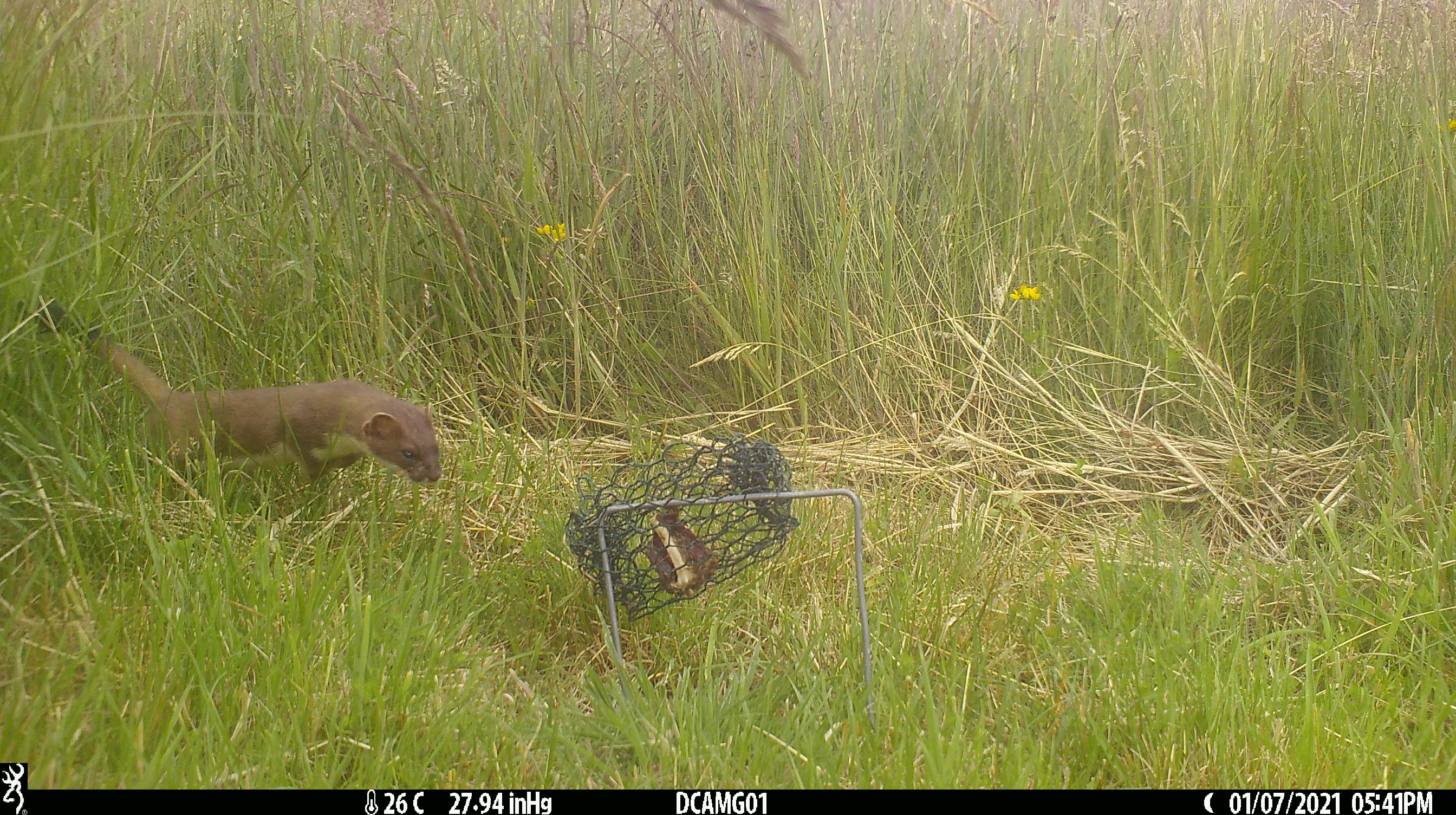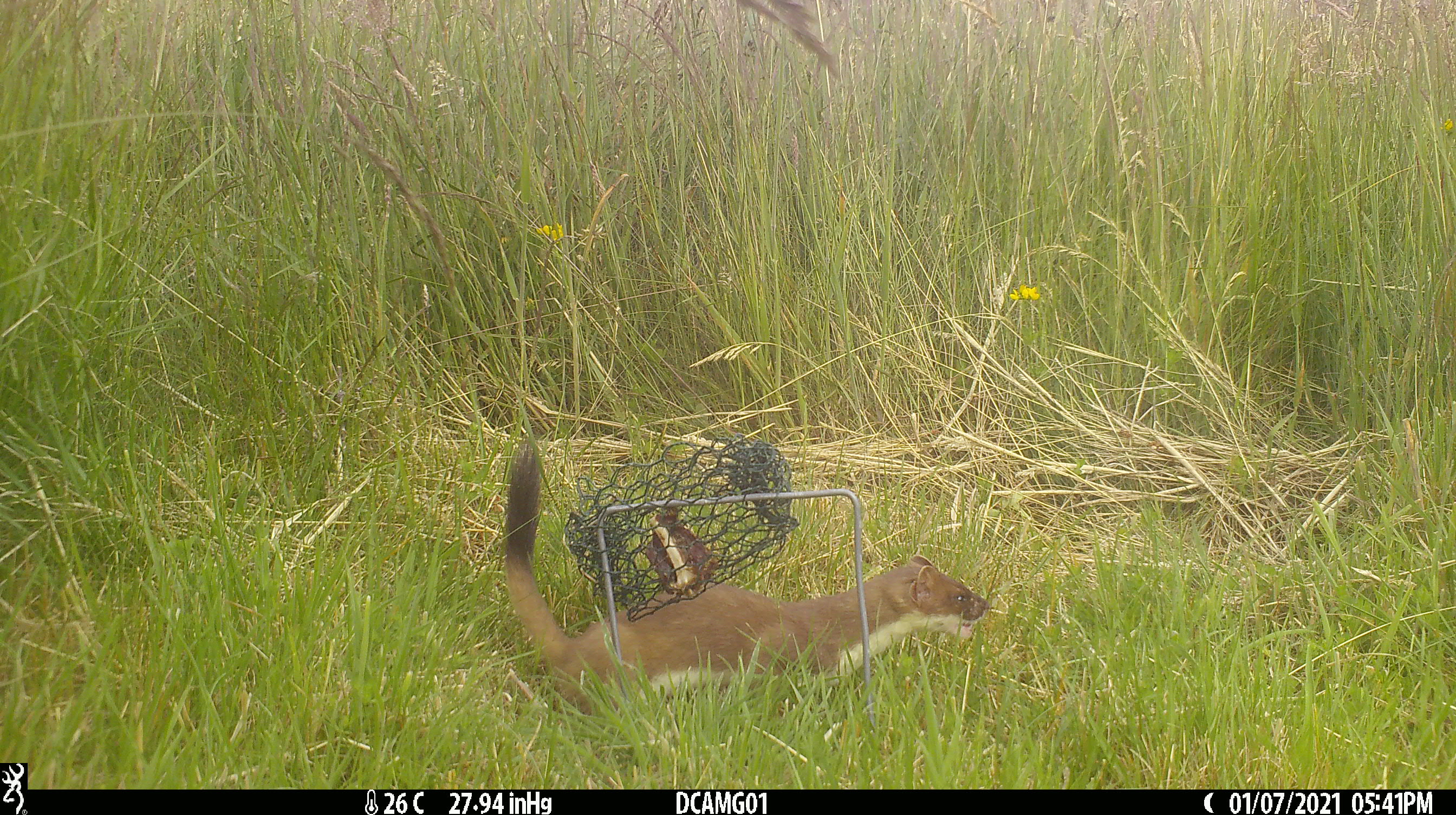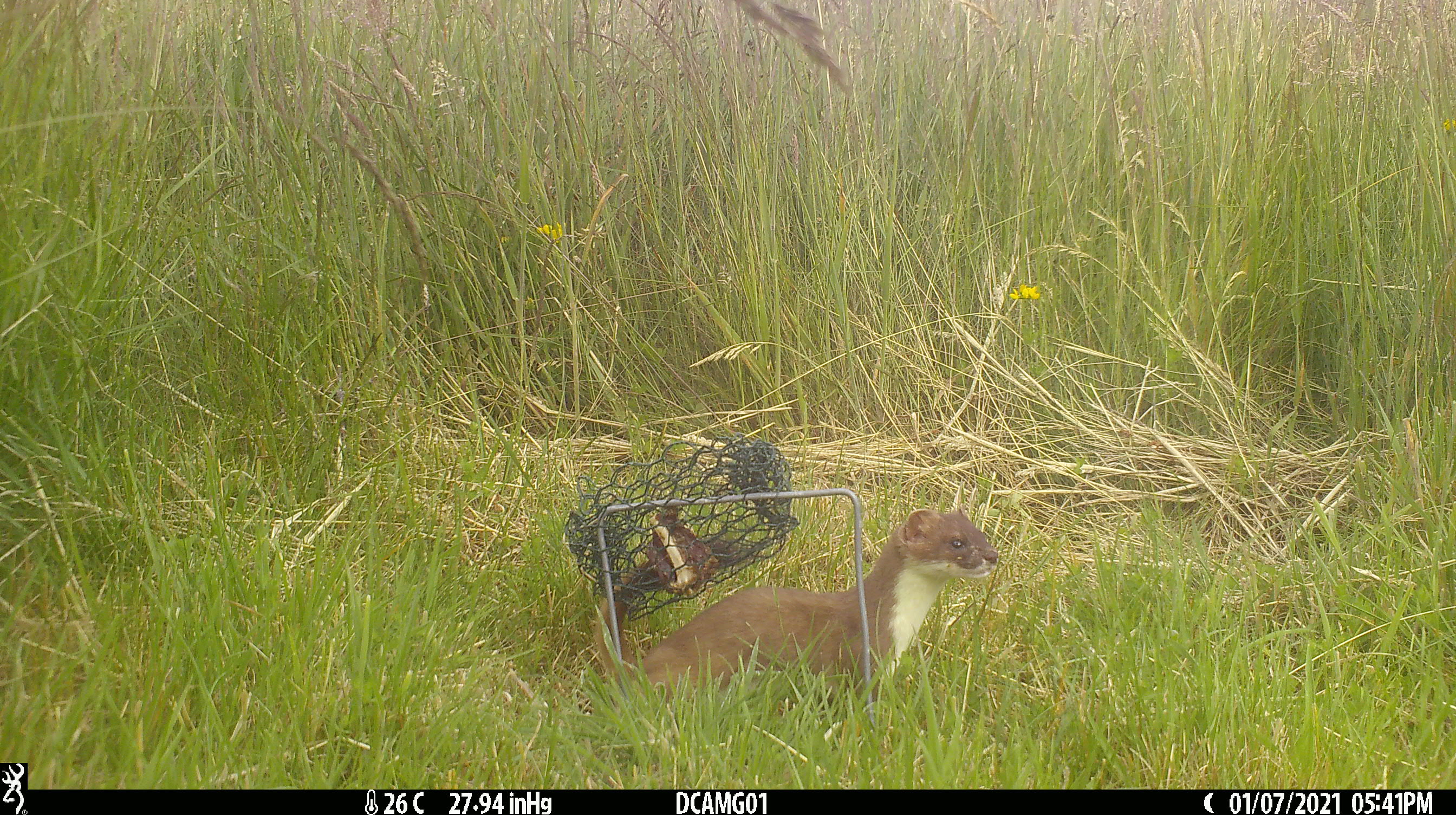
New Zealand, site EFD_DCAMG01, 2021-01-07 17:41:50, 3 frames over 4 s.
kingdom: Animalia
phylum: Chordata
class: Mammalia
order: Carnivora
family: Mustelidae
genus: Mustela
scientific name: Mustela erminea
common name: stoat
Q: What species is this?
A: Stoat (Mustela erminea).